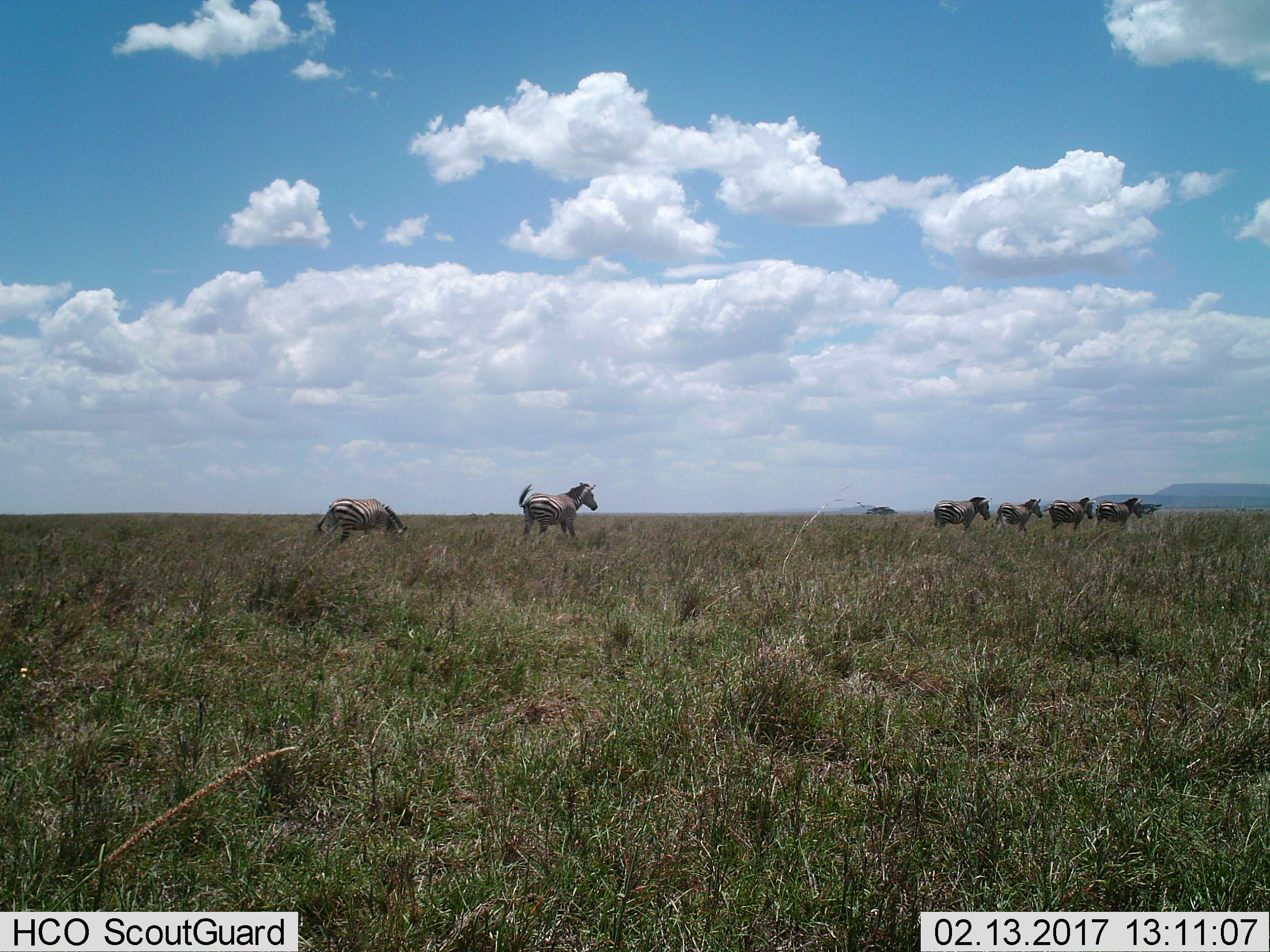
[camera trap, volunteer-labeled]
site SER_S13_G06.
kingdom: Animalia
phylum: Chordata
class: Mammalia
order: Perissodactyla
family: Equidae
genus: Equus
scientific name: Equus quagga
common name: plains zebra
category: zebraplains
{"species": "zebraplains (plains zebra) (Equus quagga)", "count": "6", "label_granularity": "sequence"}